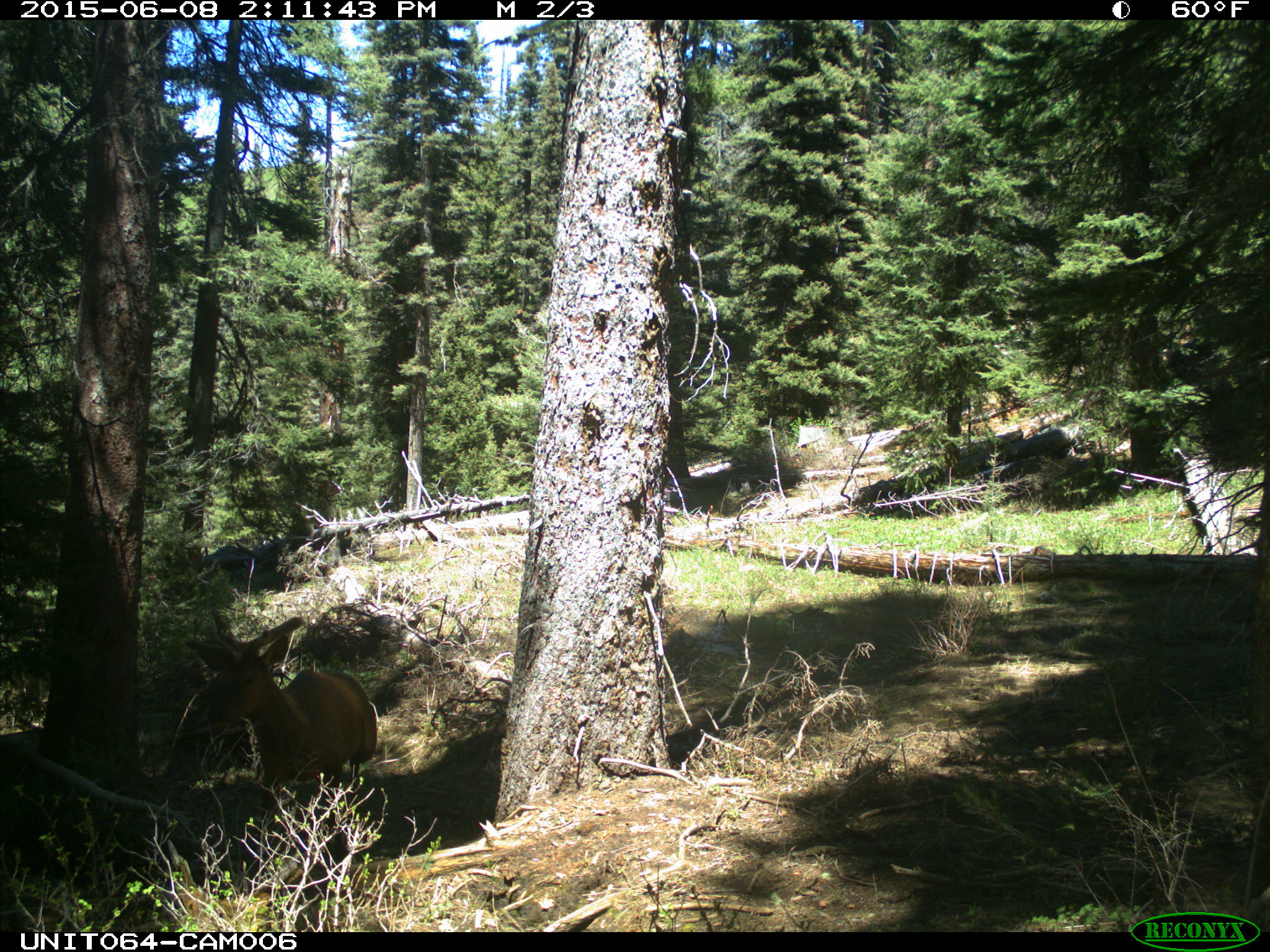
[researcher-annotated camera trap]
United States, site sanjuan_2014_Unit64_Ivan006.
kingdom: Animalia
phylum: Chordata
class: Mammalia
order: Artiodactyla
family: Cervidae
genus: Cervus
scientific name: Cervus elaphus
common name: red deer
Cervus elaphus (red deer).